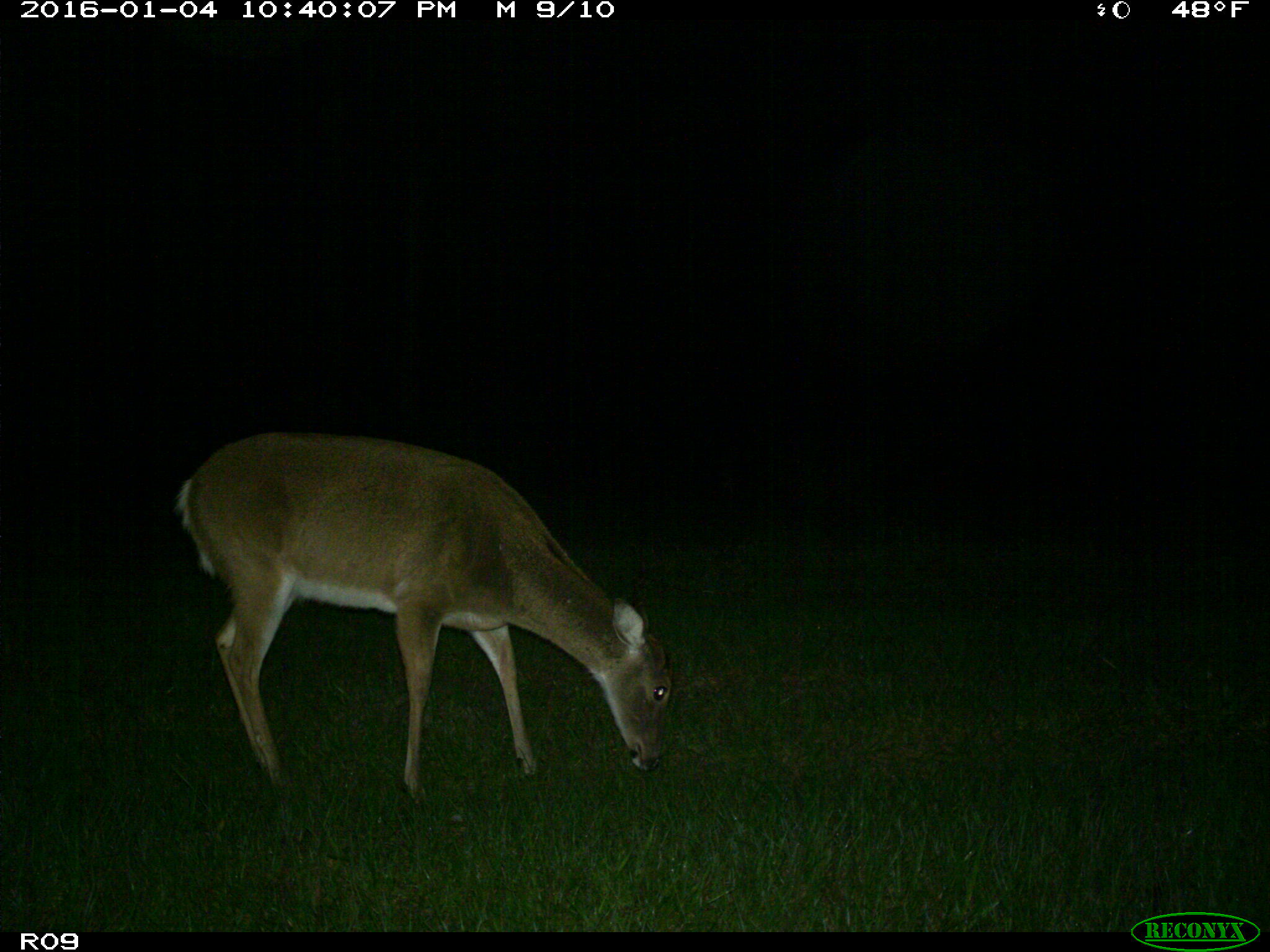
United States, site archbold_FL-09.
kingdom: Animalia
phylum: Chordata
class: Mammalia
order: Artiodactyla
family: Cervidae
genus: Odocoileus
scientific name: Odocoileus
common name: deer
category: unidentified deer